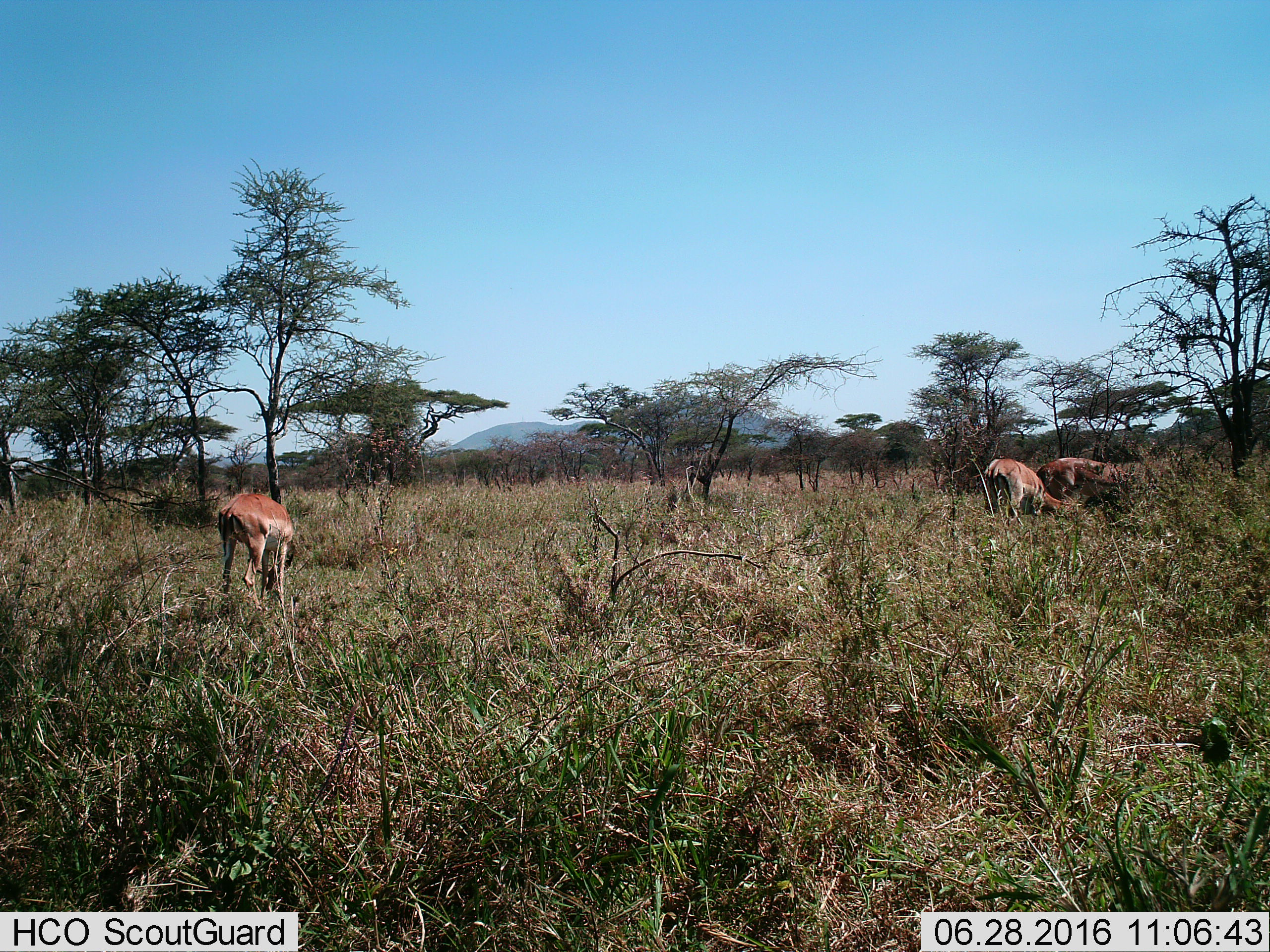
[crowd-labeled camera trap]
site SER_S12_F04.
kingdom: Animalia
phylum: Chordata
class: Mammalia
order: Artiodactyla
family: Bovidae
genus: Aepyceros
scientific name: Aepyceros melampus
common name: impala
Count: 3.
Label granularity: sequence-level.